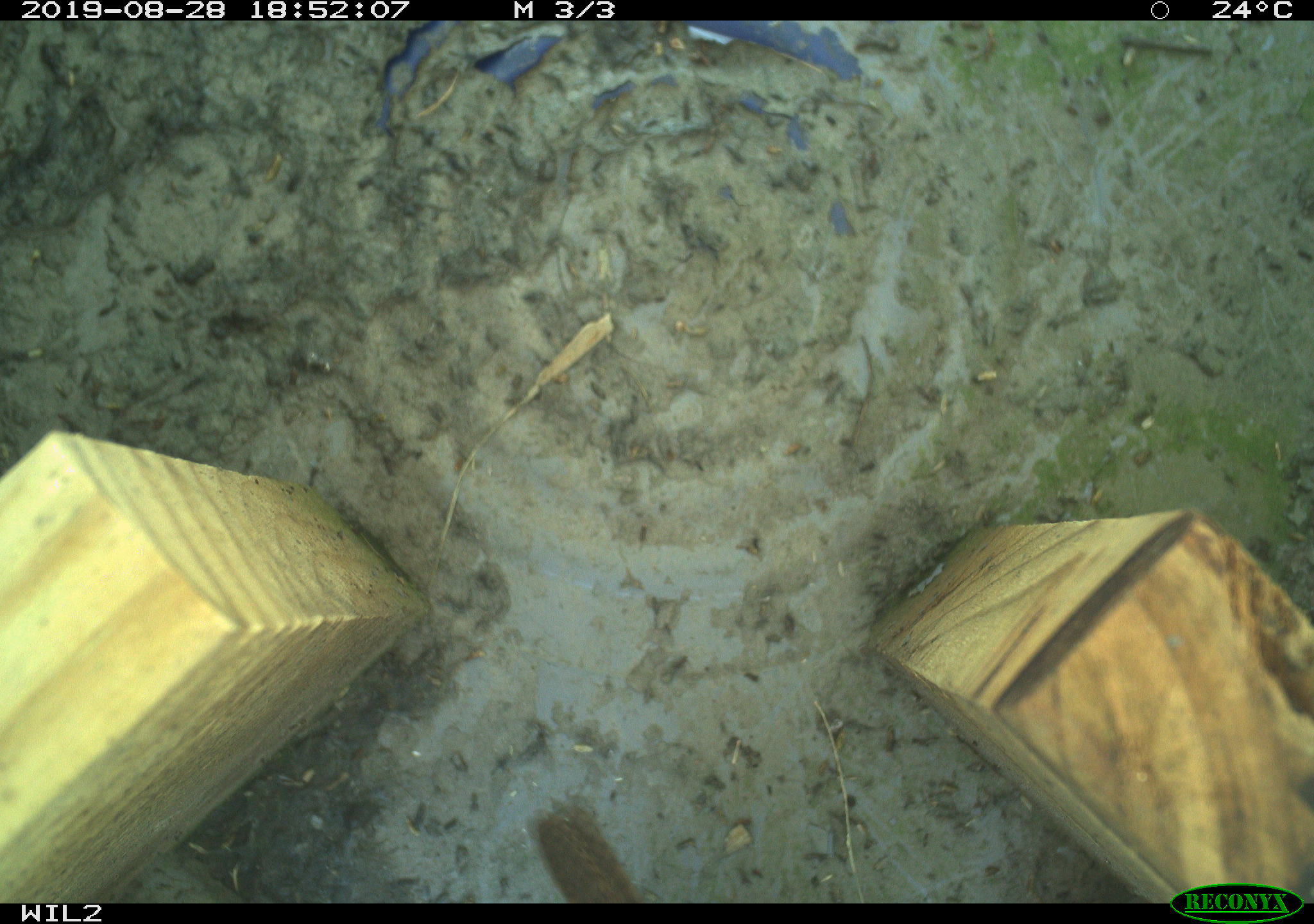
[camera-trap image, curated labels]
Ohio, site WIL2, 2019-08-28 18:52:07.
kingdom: Animalia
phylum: Chordata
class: Aves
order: Passeriformes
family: Troglodytidae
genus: Troglodytes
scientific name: Troglodytes aedon aedon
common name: northern house wren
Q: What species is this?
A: Northern house wren (Troglodytes aedon aedon).